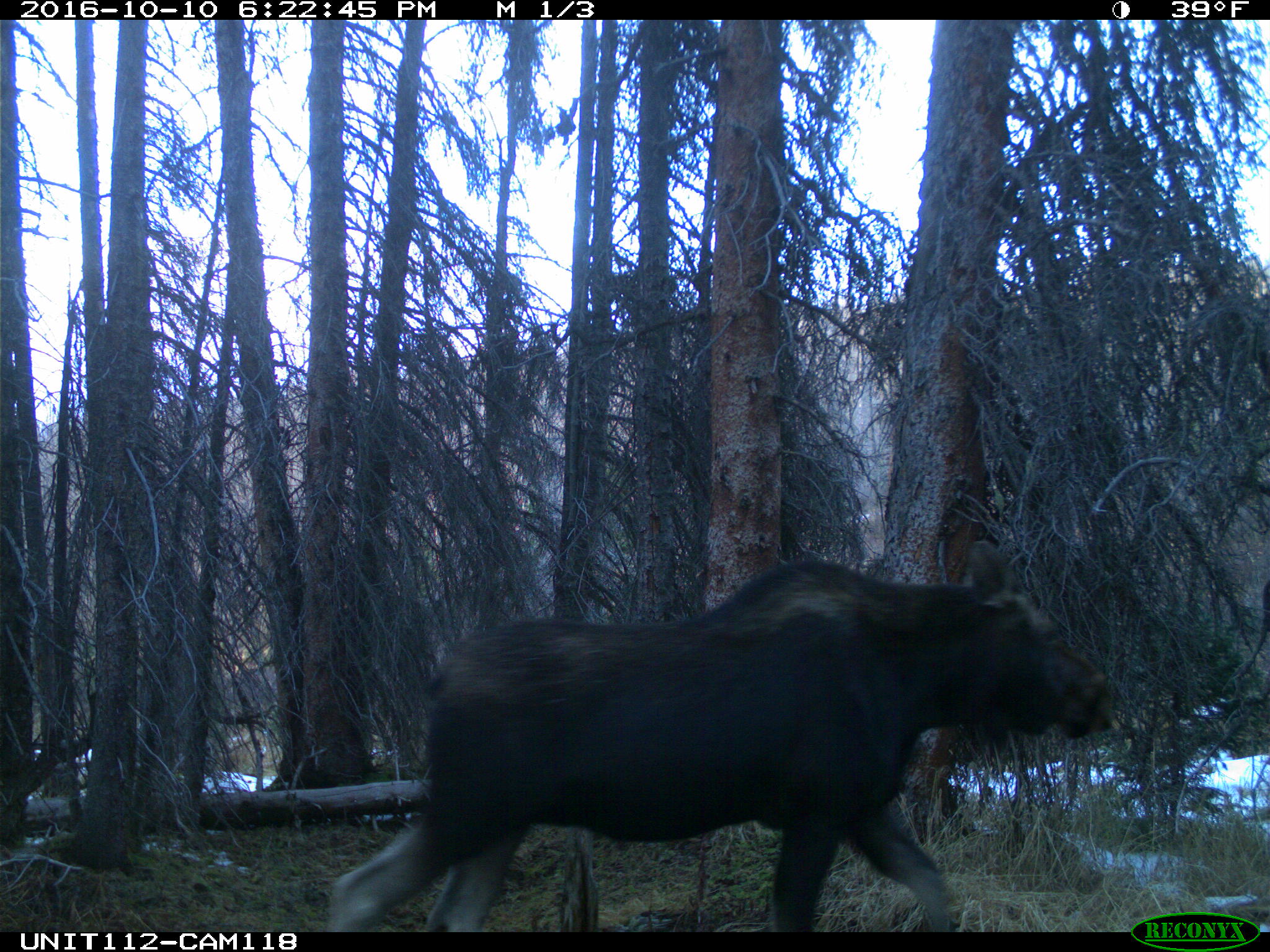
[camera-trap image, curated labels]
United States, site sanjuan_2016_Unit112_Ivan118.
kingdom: Animalia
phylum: Chordata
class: Mammalia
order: Artiodactyla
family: Cervidae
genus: Alces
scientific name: Alces alces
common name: moose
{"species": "Alces alces (moose)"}